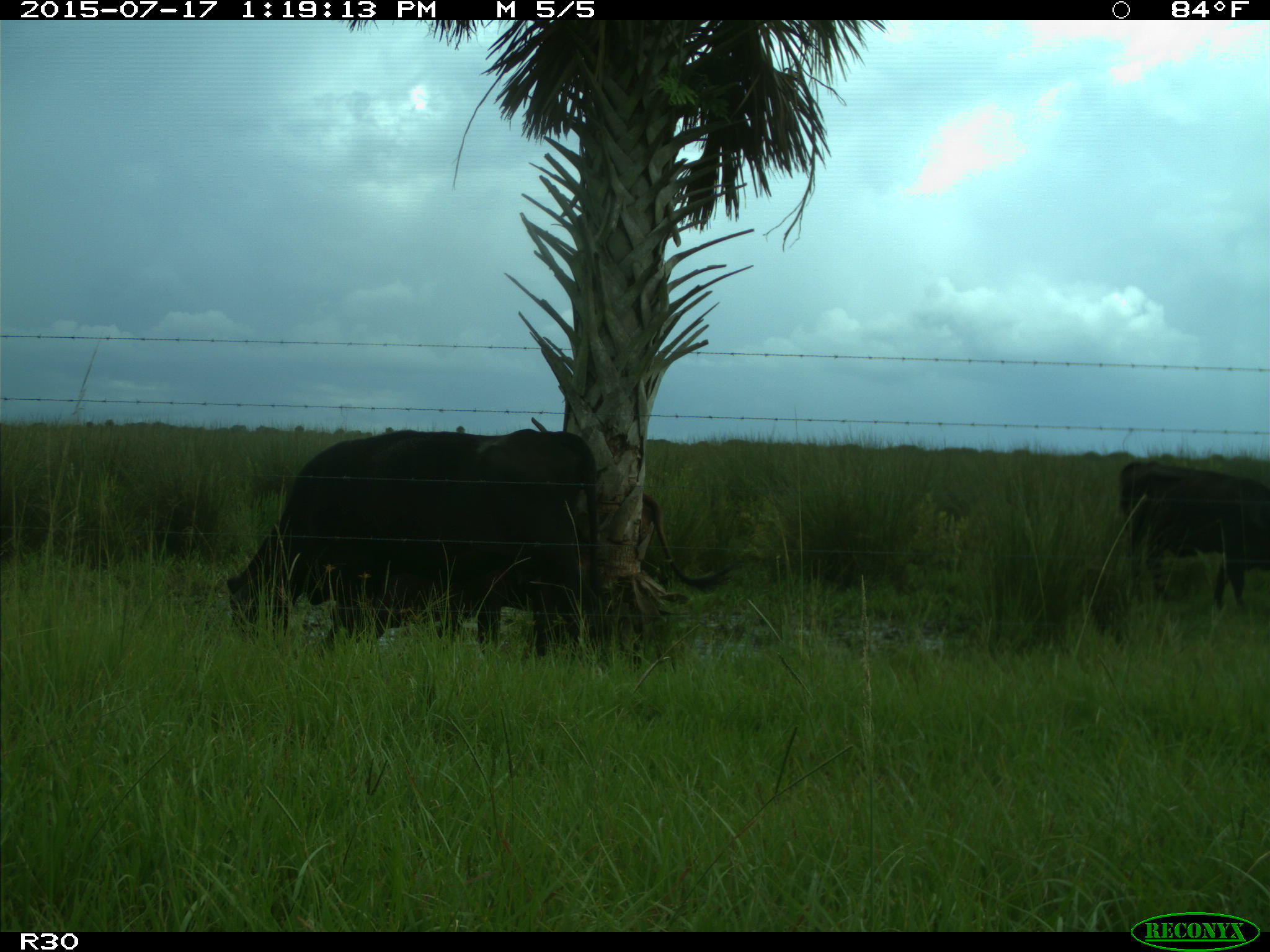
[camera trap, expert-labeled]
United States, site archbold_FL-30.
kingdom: Animalia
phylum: Chordata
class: Mammalia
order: Artiodactyla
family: Bovidae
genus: Bos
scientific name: Bos taurus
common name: domestic cow